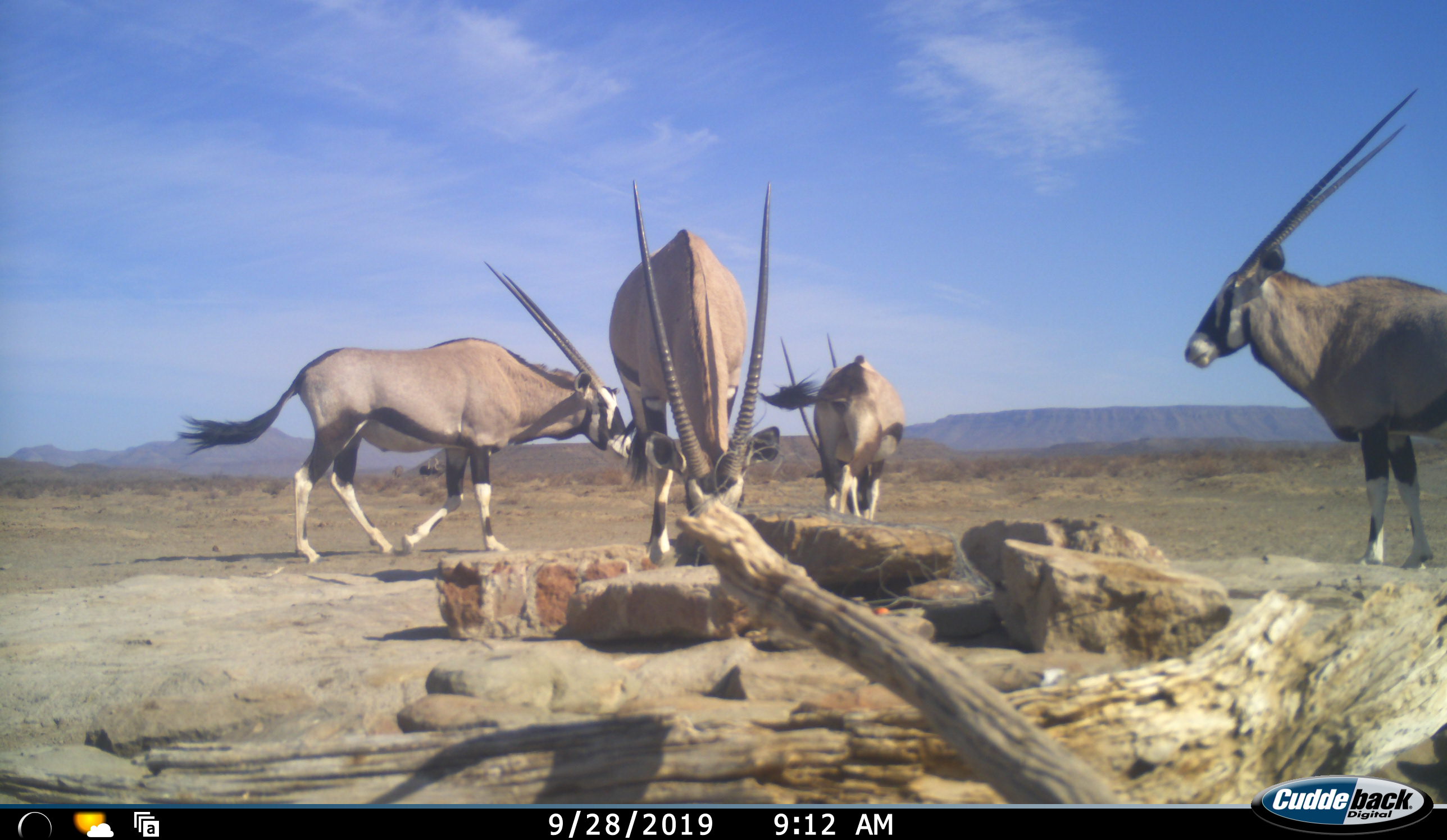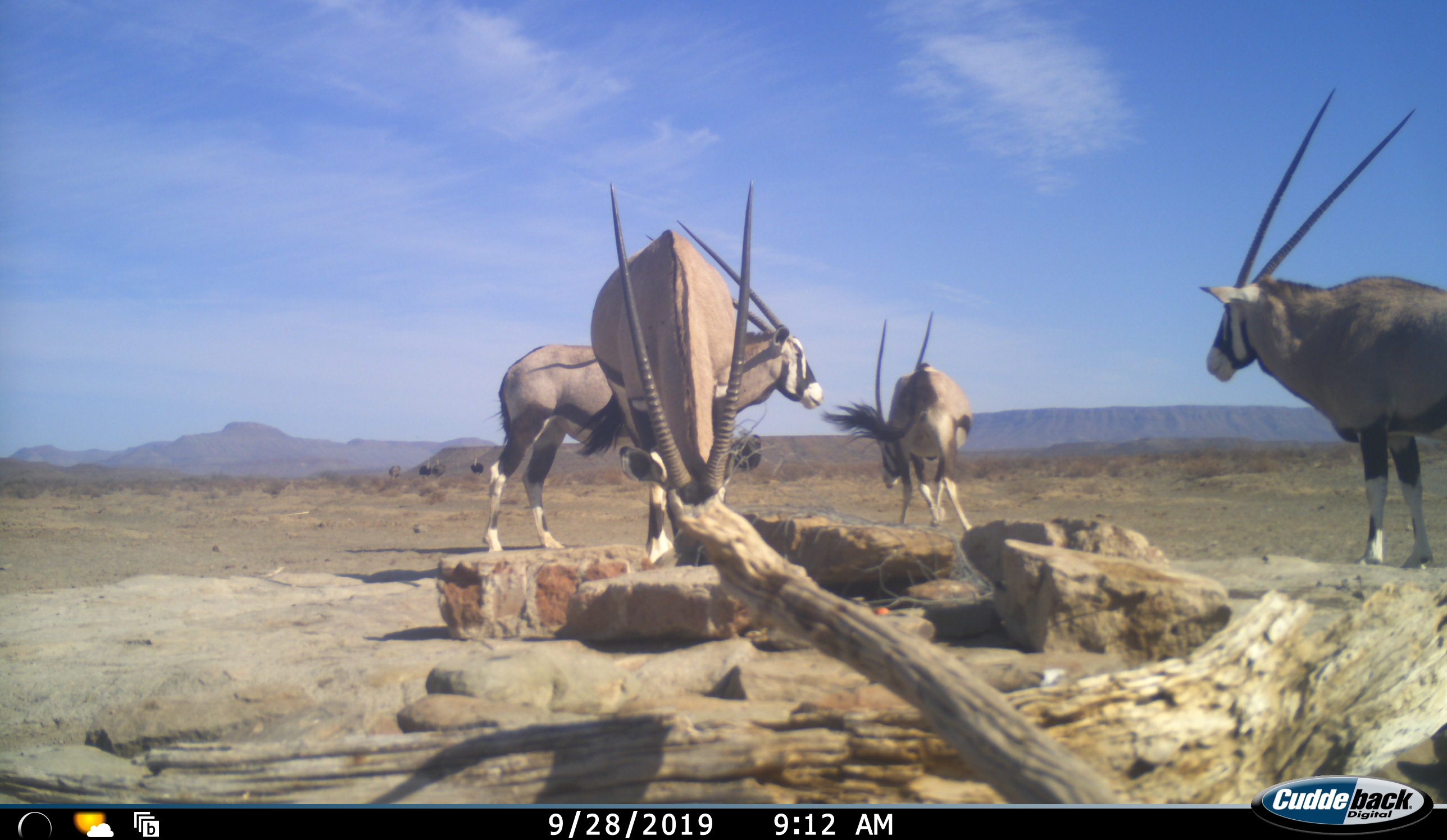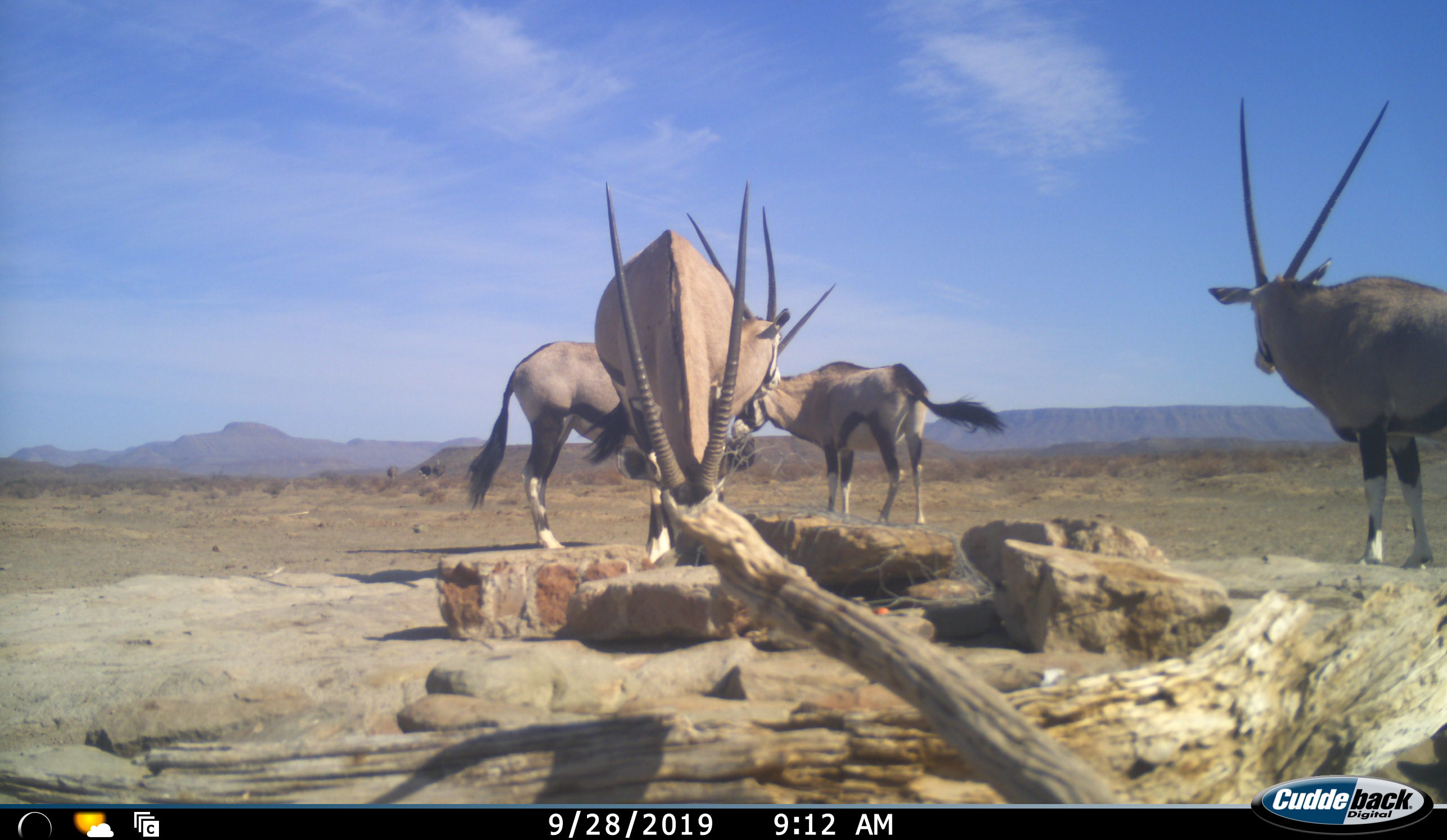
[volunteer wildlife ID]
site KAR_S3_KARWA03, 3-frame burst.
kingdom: Animalia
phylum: Chordata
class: Mammalia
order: Artiodactyla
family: Bovidae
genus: Oryx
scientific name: Oryx gazella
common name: gemsbok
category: oryx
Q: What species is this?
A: Oryx (gemsbok) (Oryx gazella).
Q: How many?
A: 4.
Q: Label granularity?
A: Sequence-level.